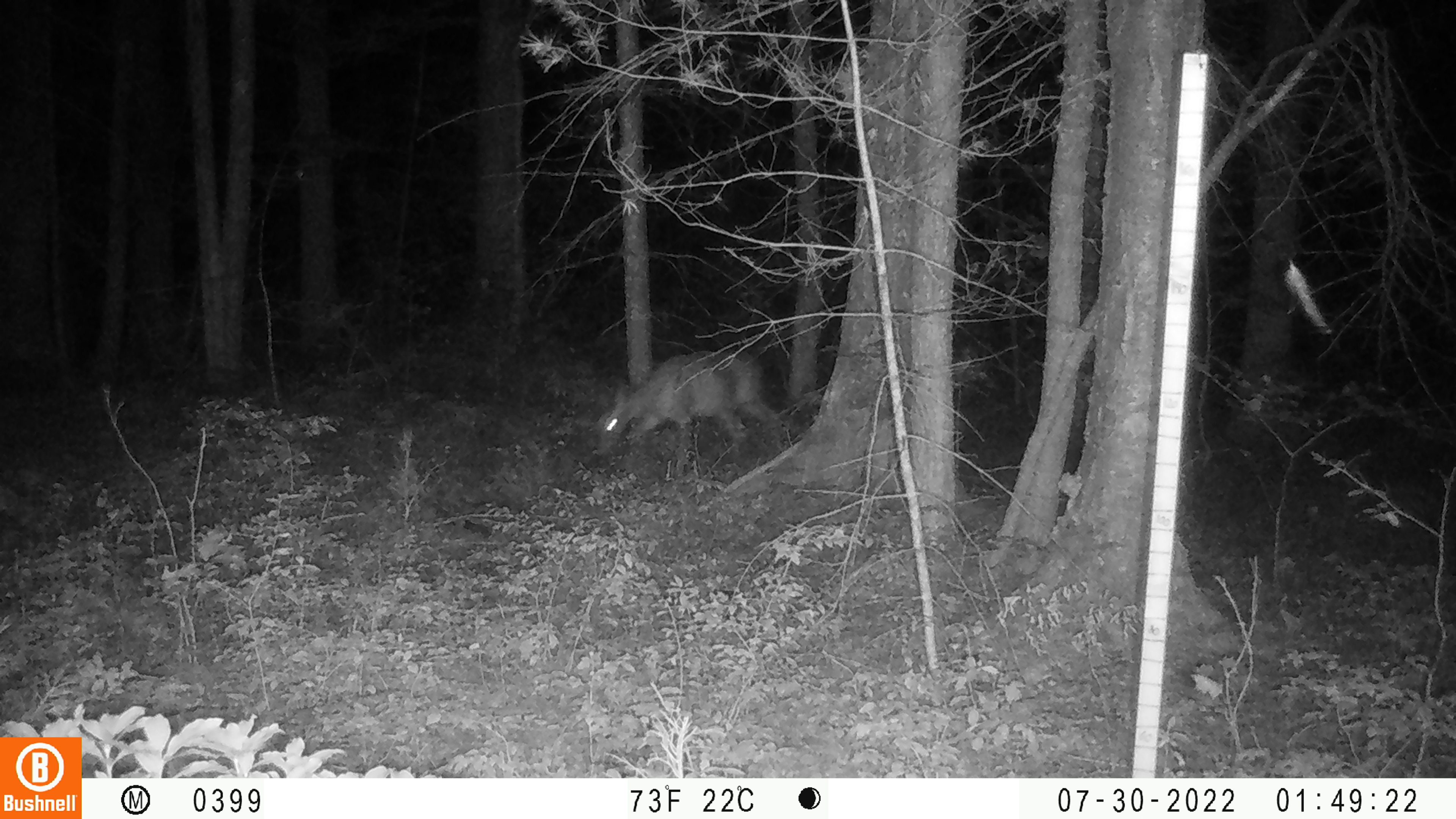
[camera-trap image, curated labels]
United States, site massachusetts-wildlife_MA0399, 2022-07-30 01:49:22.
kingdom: Animalia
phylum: Chordata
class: Mammalia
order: Artiodactyla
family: Cervidae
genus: Odocoileus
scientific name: Odocoileus virginianus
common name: white-tailed deer